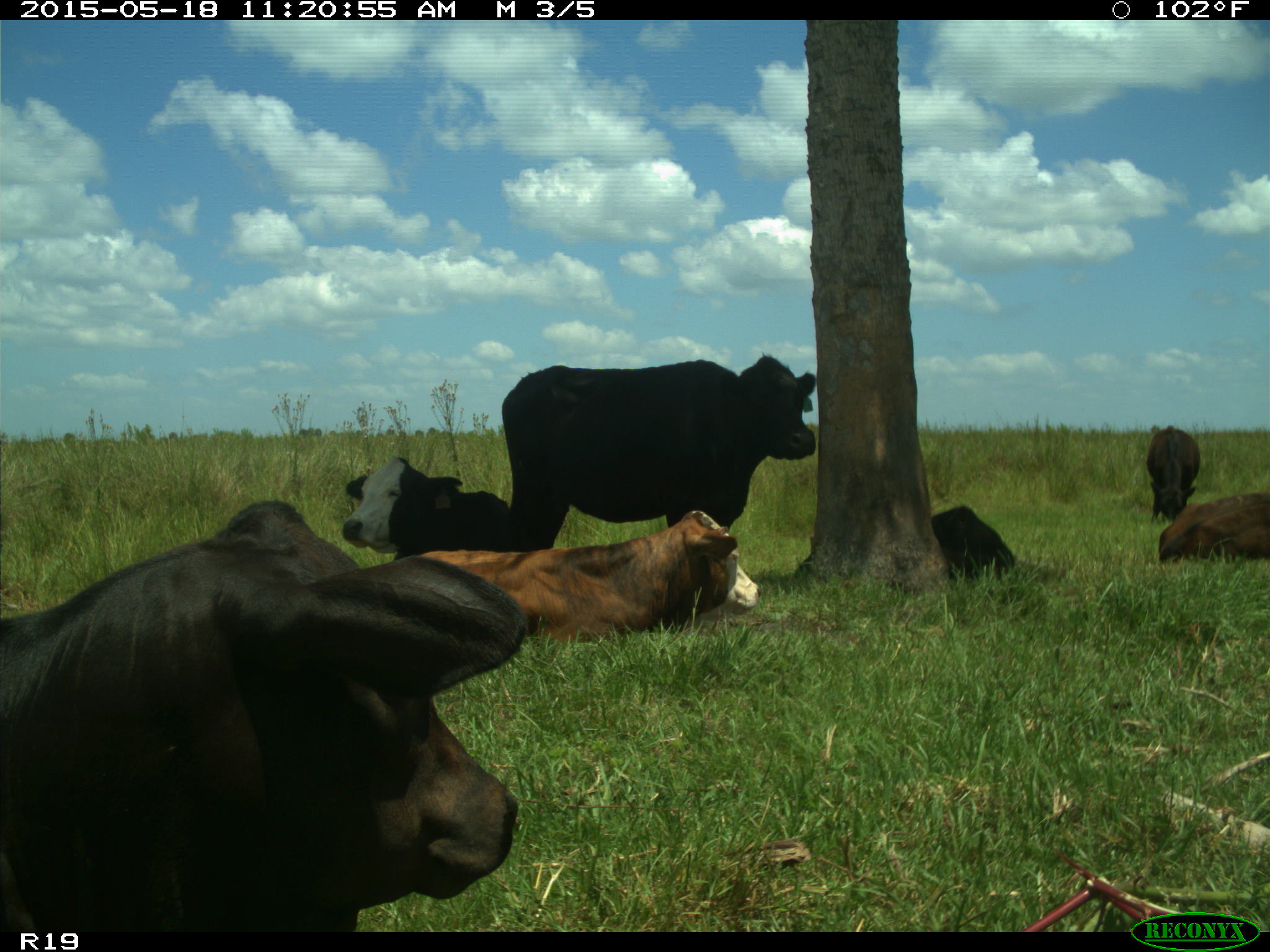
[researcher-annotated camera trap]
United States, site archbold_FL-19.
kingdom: Animalia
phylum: Chordata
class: Mammalia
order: Artiodactyla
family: Bovidae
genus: Bos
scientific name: Bos taurus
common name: domestic cow